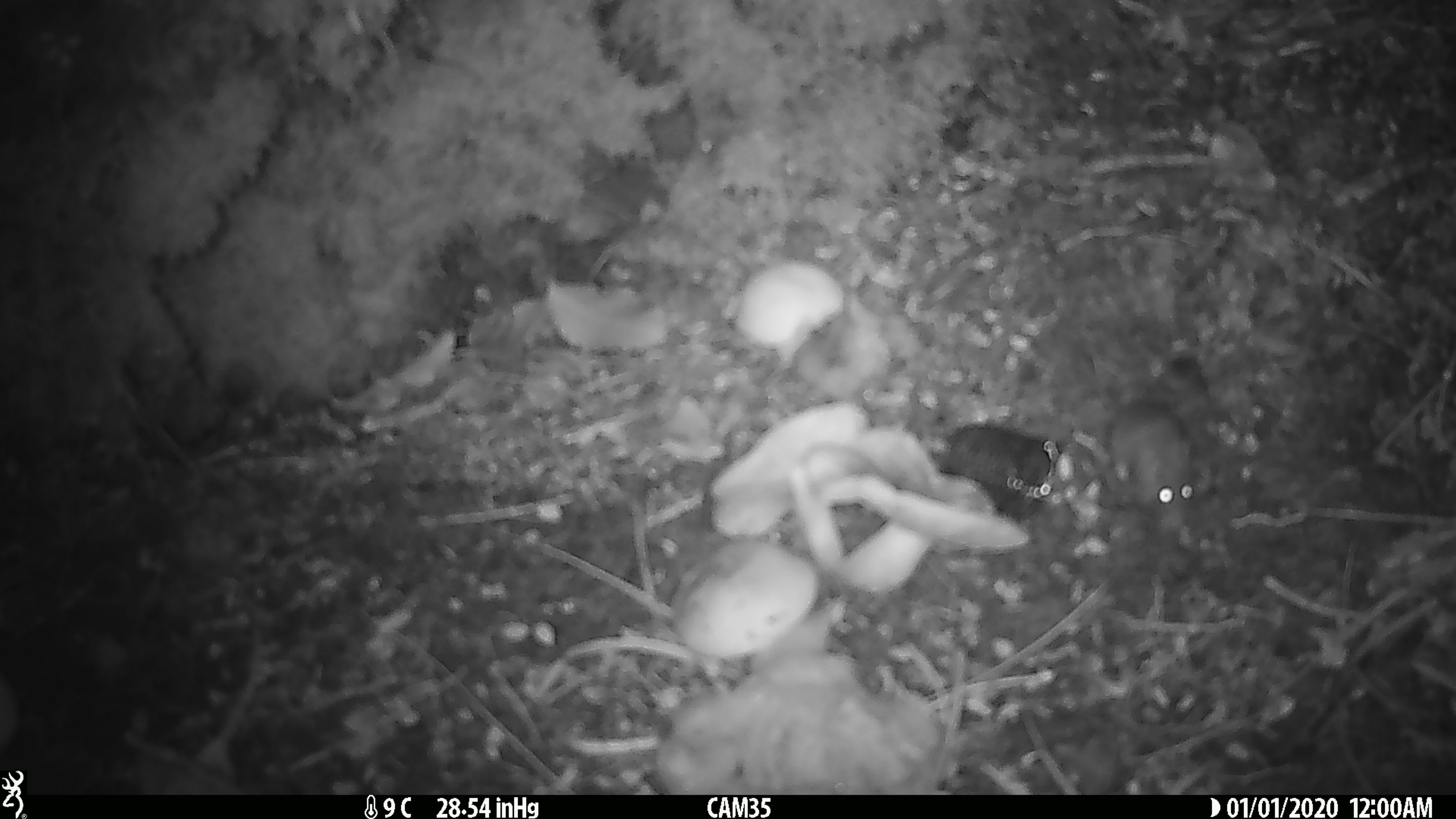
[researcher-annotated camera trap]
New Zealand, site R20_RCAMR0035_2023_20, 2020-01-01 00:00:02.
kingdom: Animalia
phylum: Chordata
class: Mammalia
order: Rodentia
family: Muridae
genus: Mus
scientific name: Mus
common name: mouse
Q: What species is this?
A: Mouse (Mus).